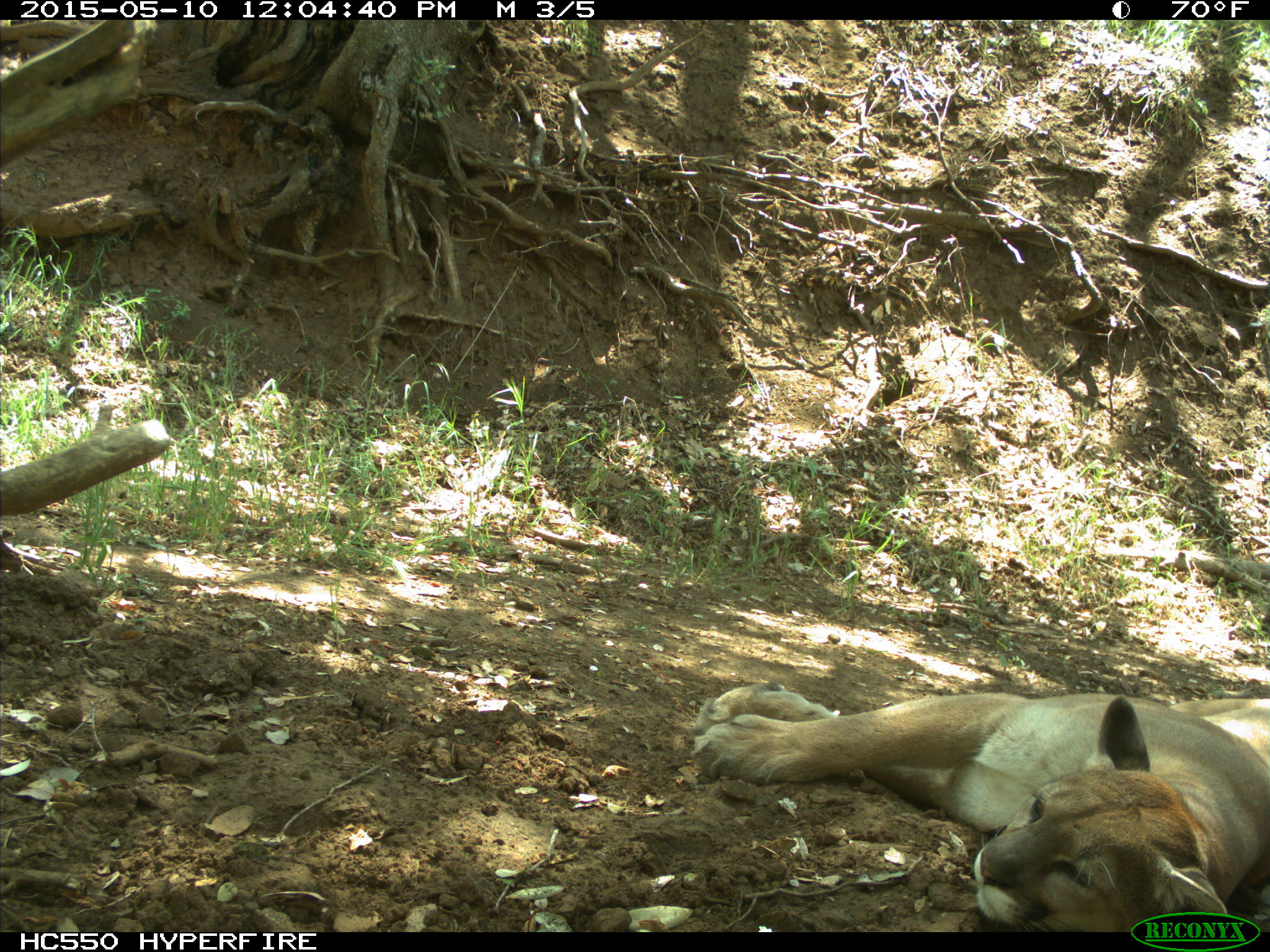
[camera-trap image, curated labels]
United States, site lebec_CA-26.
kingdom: Animalia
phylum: Chordata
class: Mammalia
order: Carnivora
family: Felidae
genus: Puma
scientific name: Puma concolor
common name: mountain lion